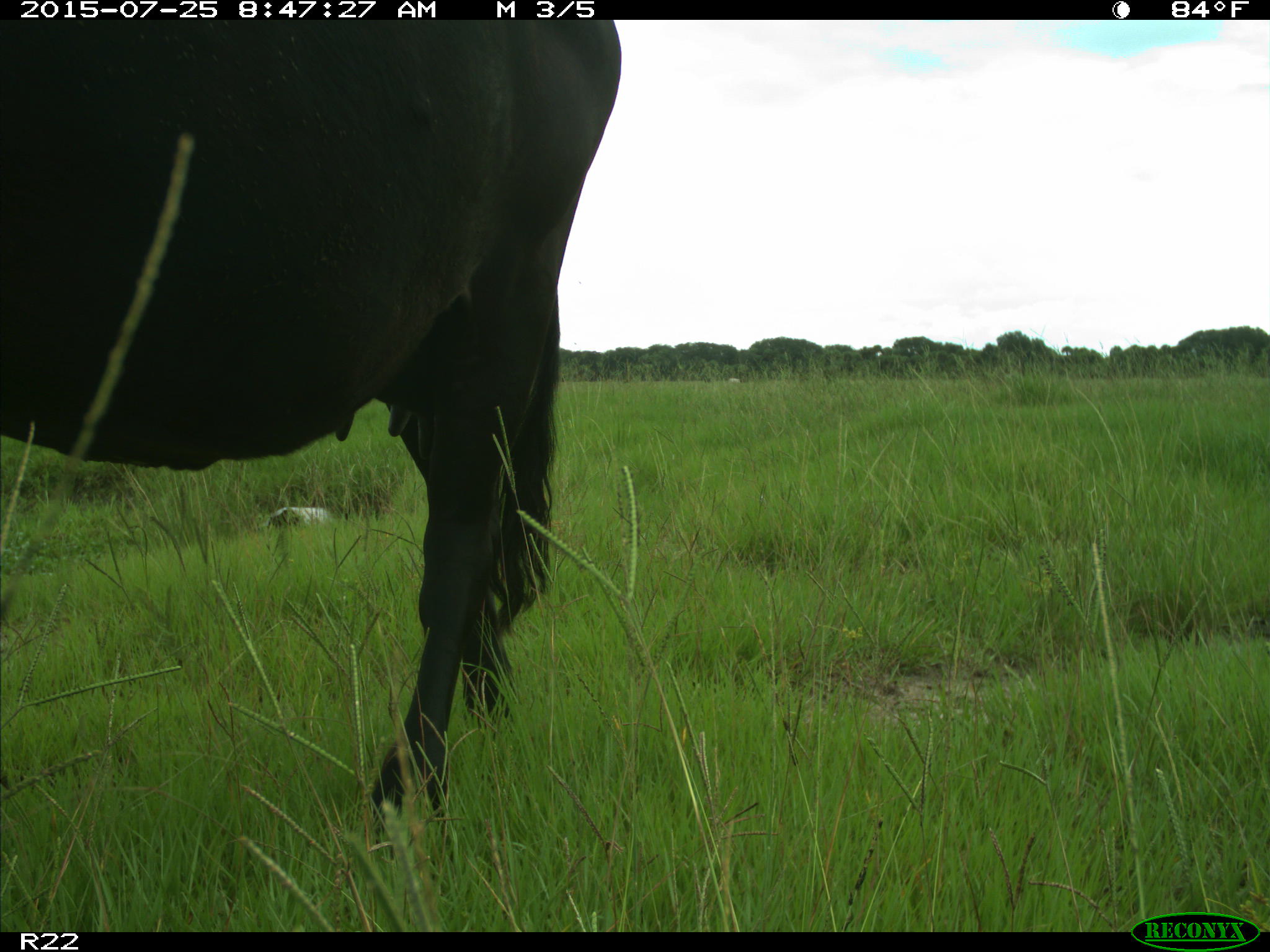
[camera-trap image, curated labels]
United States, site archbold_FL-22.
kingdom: Animalia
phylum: Chordata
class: Mammalia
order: Artiodactyla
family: Bovidae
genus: Bos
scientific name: Bos taurus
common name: domestic cow